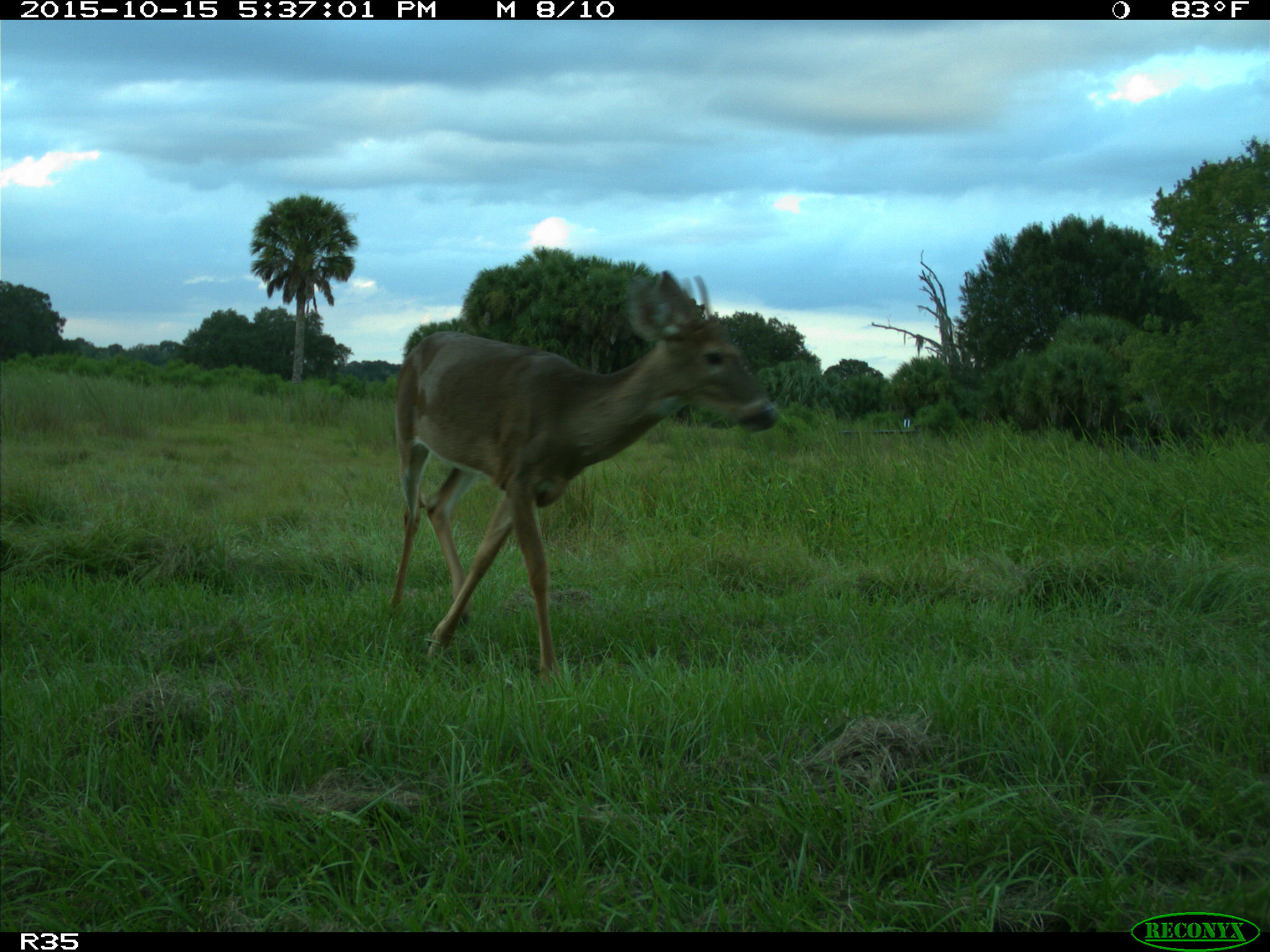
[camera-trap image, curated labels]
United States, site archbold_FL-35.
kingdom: Animalia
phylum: Chordata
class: Mammalia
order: Artiodactyla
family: Cervidae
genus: Odocoileus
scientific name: Odocoileus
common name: deer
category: unidentified deer